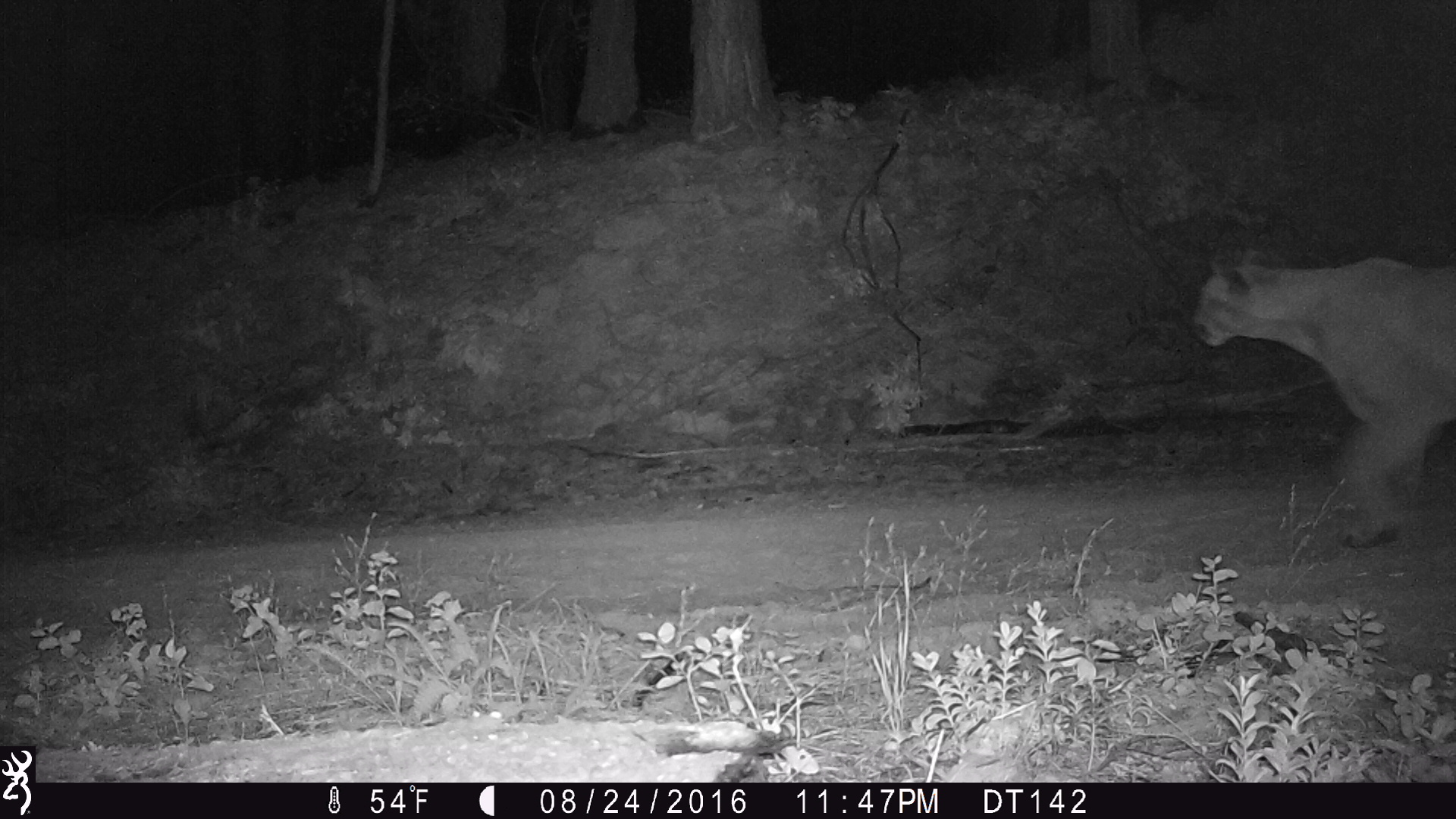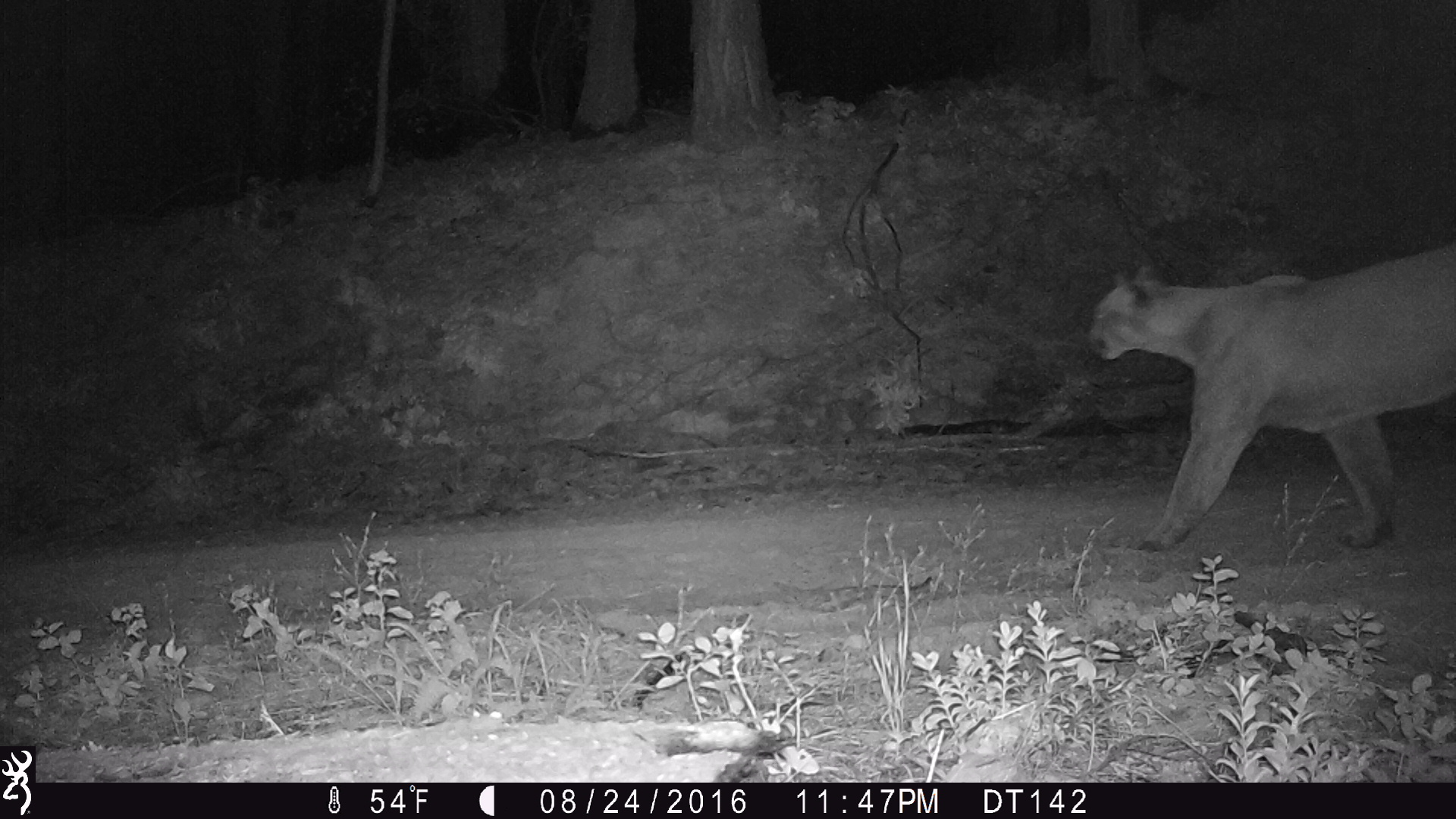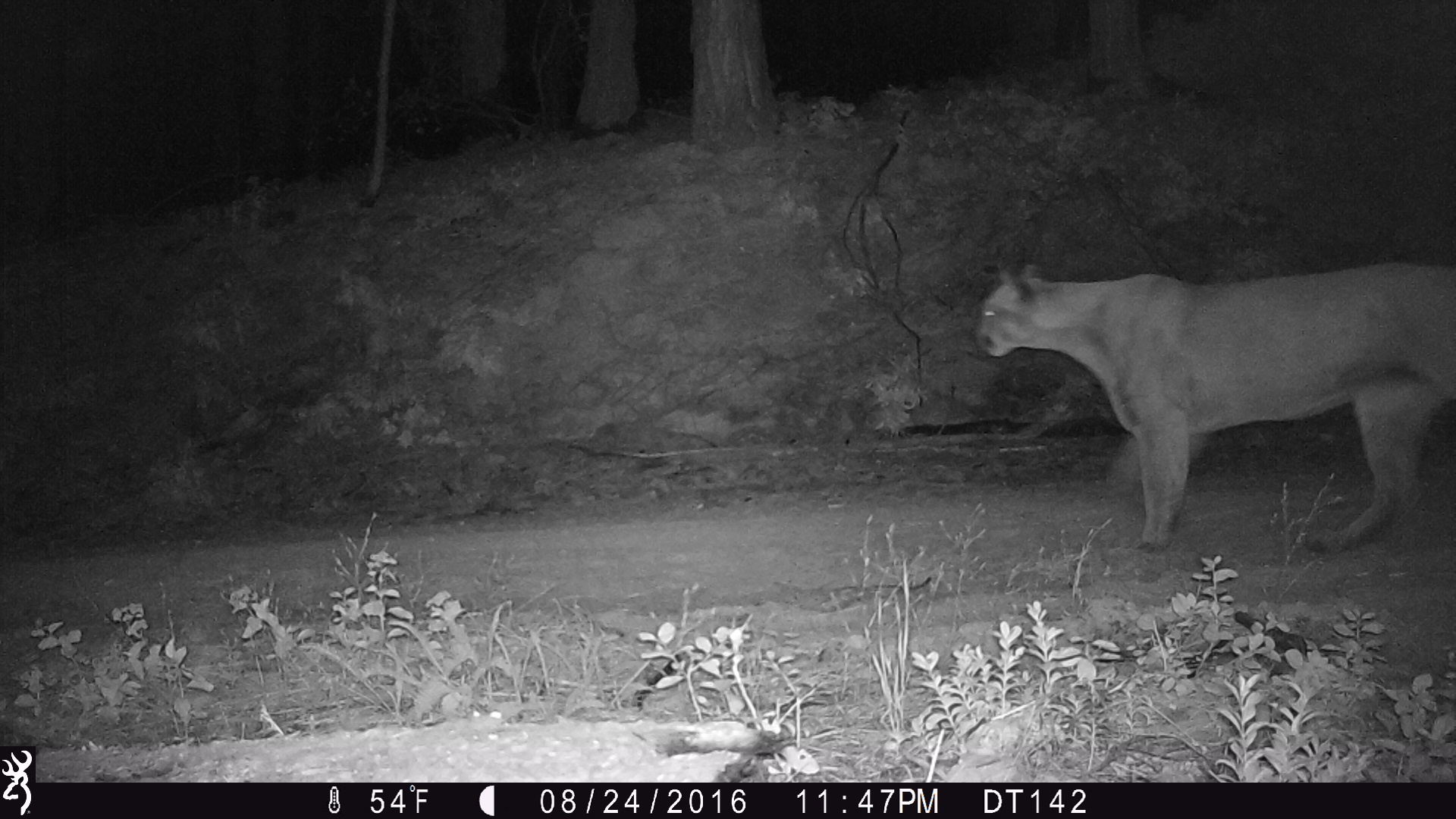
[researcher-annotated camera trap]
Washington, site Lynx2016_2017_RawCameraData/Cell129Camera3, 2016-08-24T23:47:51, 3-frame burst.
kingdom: Animalia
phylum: Chordata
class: Mammalia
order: Carnivora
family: Felidae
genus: Puma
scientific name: Puma concolor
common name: mountain lion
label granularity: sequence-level